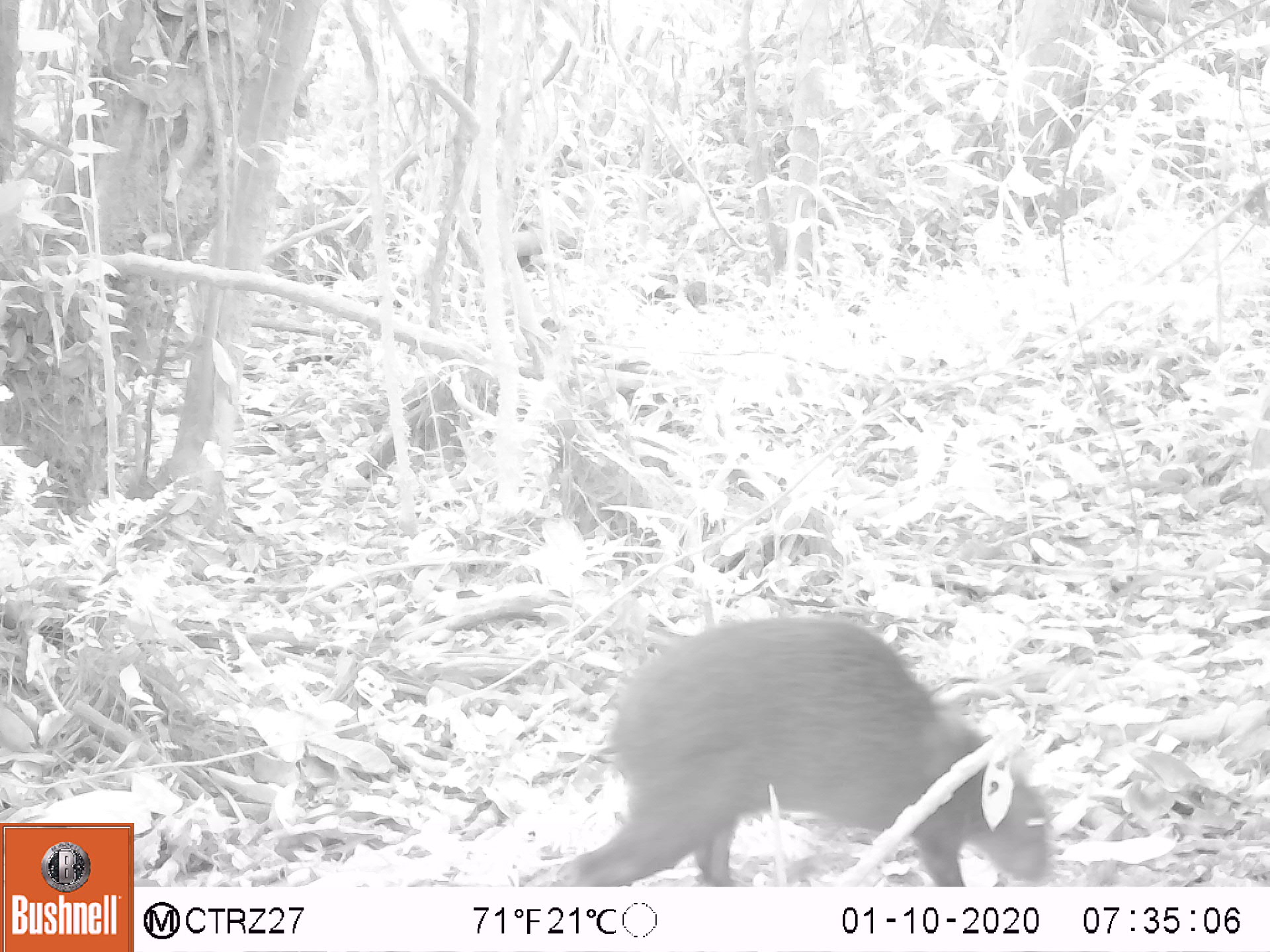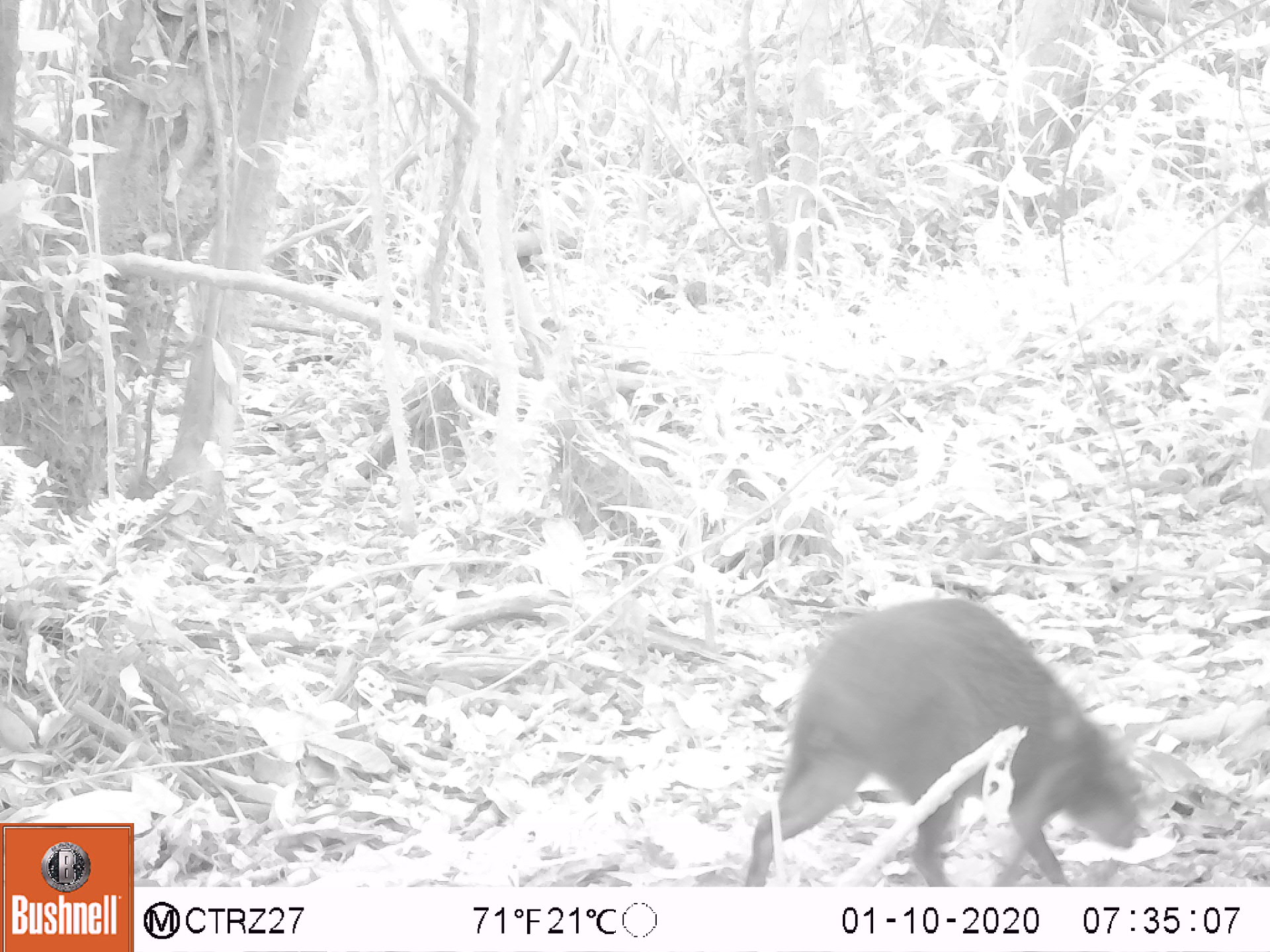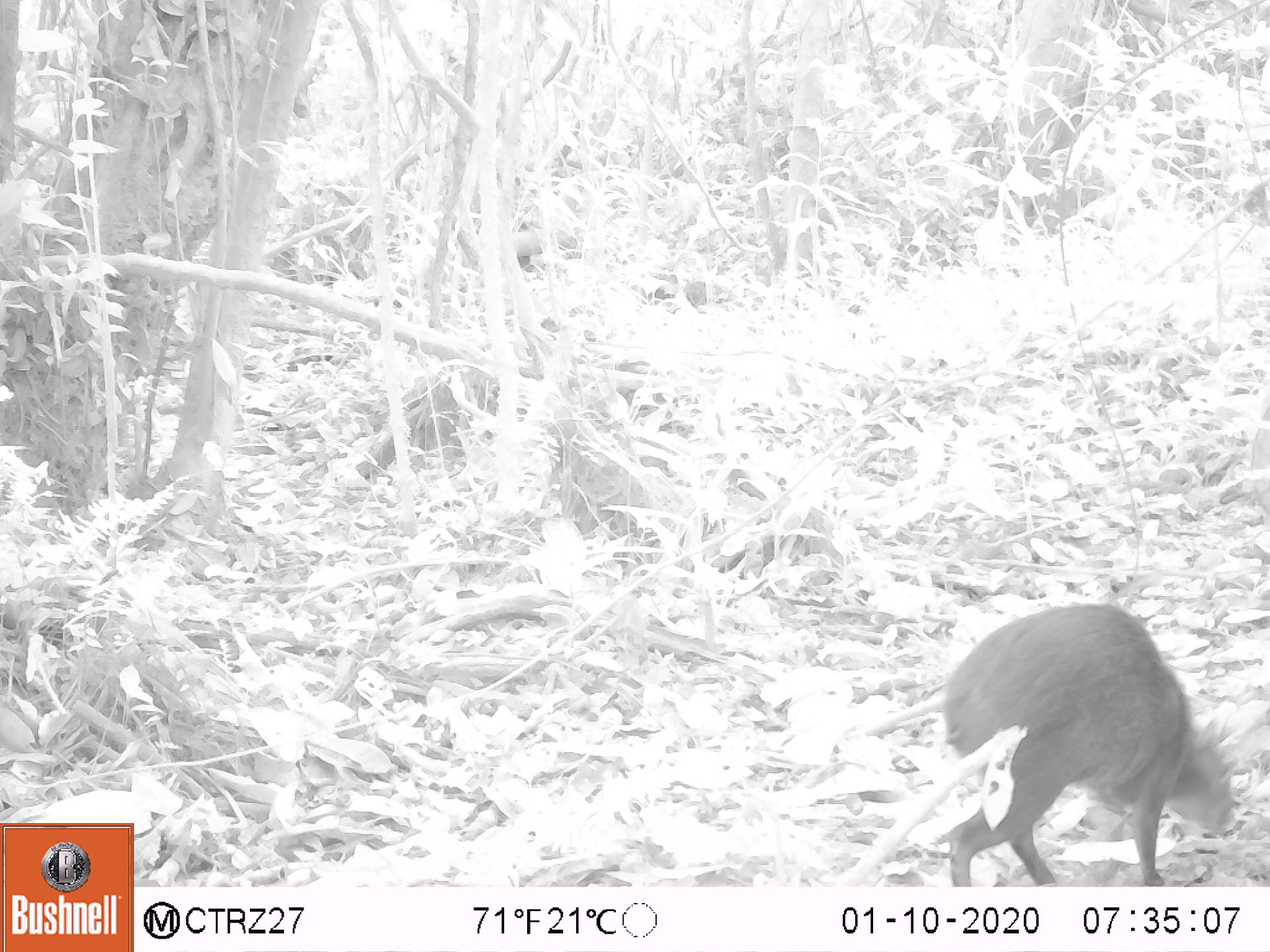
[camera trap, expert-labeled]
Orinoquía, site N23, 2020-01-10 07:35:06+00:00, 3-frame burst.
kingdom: Animalia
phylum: Chordata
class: Mammalia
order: Rodentia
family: Dasyproctidae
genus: Dasyprocta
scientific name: Dasyprocta fuliginosa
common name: black agouti